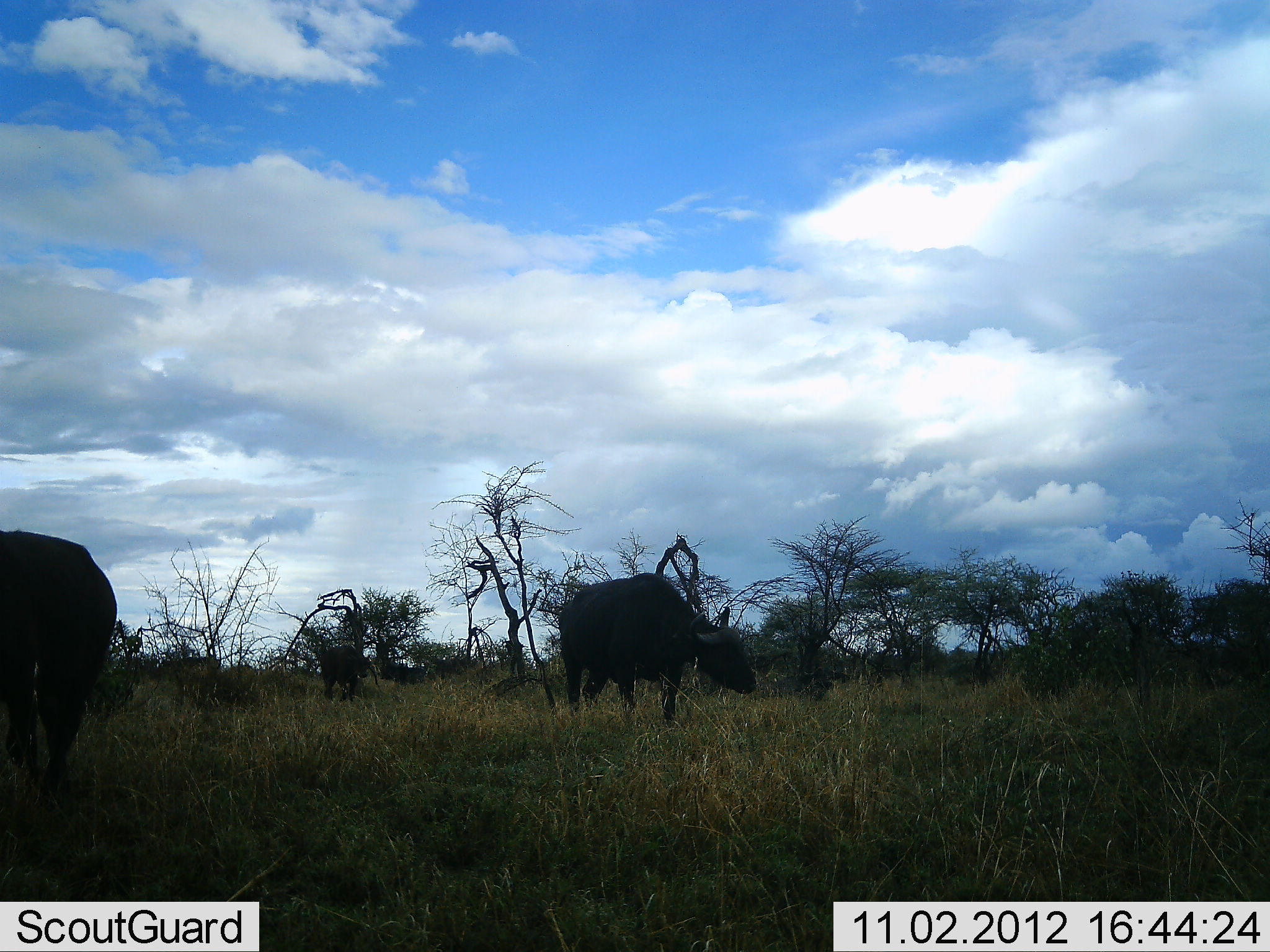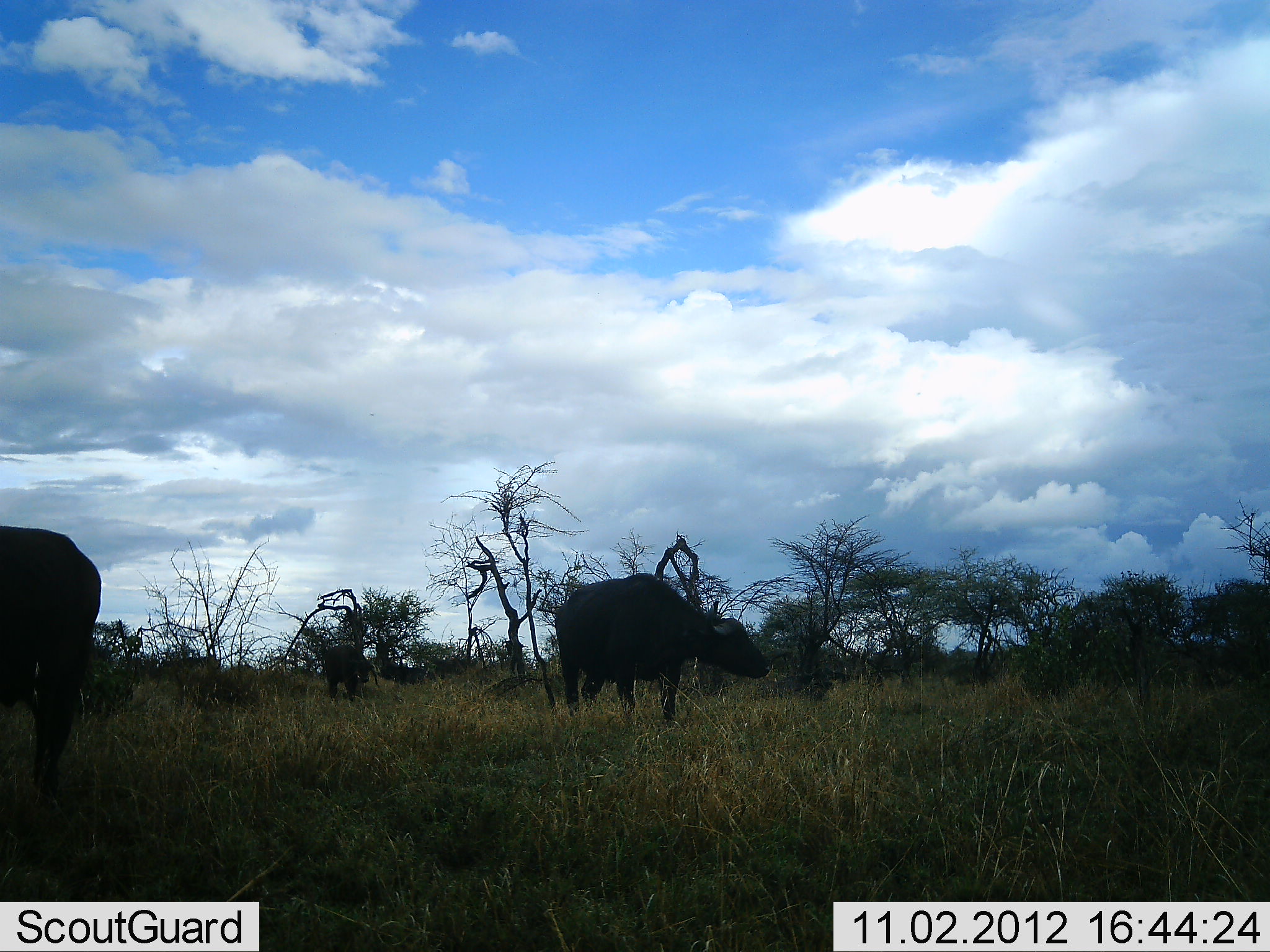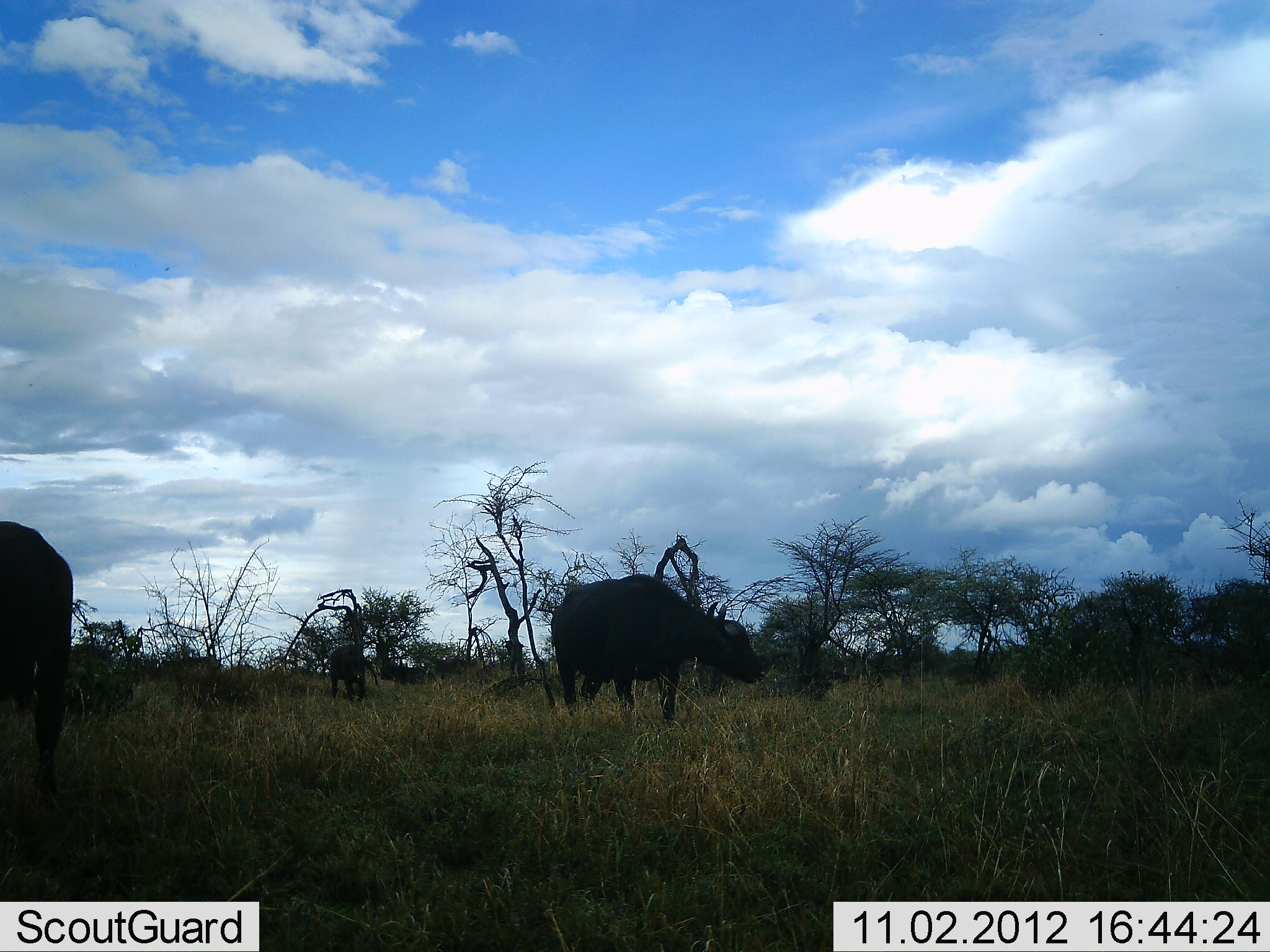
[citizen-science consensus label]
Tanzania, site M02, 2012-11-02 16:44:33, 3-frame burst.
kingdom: Animalia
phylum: Chordata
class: Mammalia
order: Artiodactyla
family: Bovidae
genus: Syncerus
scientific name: Syncerus caffer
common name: cape buffalo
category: buffalo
Buffalo (cape buffalo) (Syncerus caffer), count 3. Behavior (volunteer vote fractions): standing 90%, resting 0%, moving 20%, interacting 0%. Young present (vote fraction): 0%. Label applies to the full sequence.